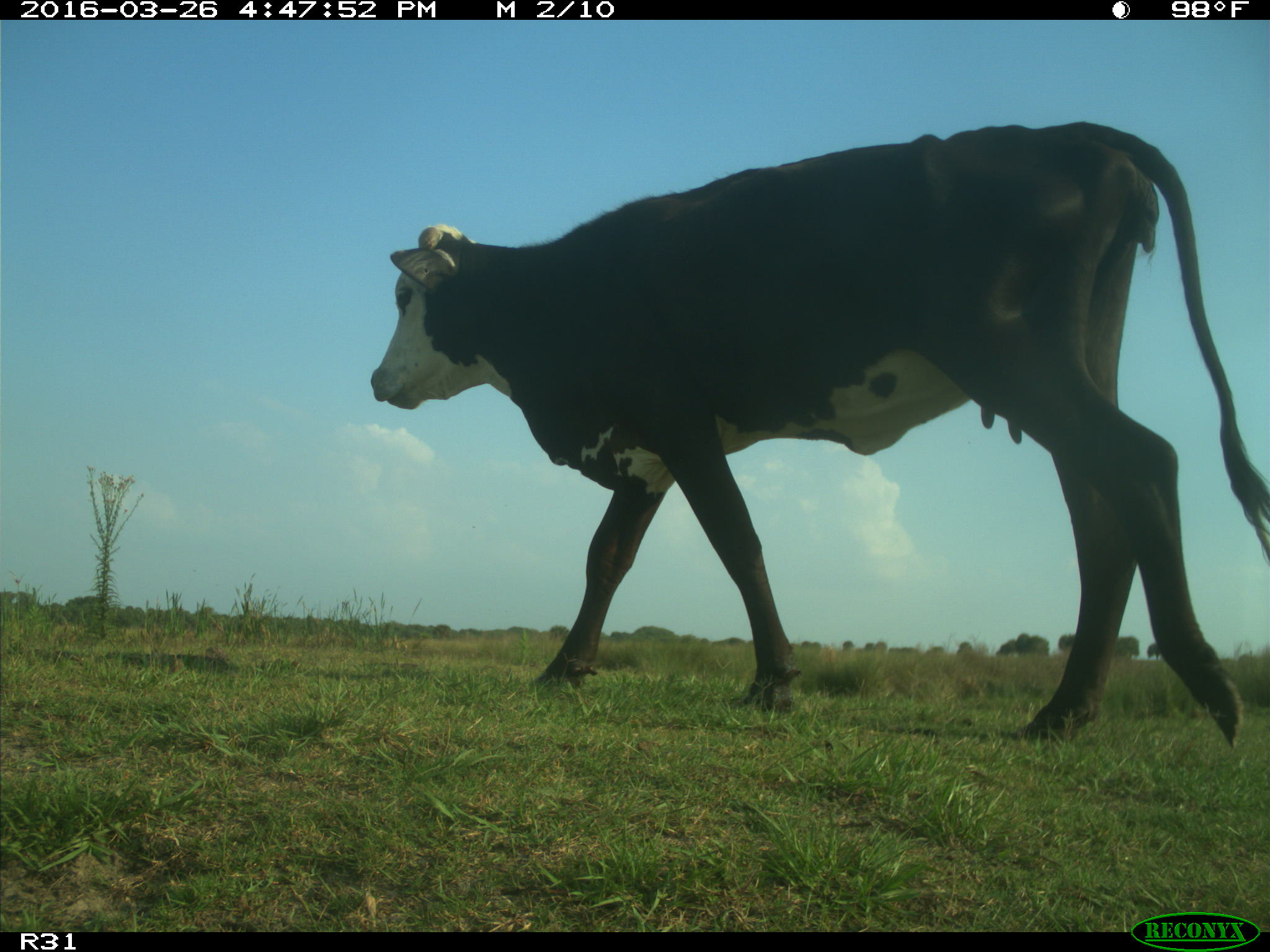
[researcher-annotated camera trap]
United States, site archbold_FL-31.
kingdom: Animalia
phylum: Chordata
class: Mammalia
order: Artiodactyla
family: Bovidae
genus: Bos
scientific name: Bos taurus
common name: domestic cow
Bos taurus (domestic cow).